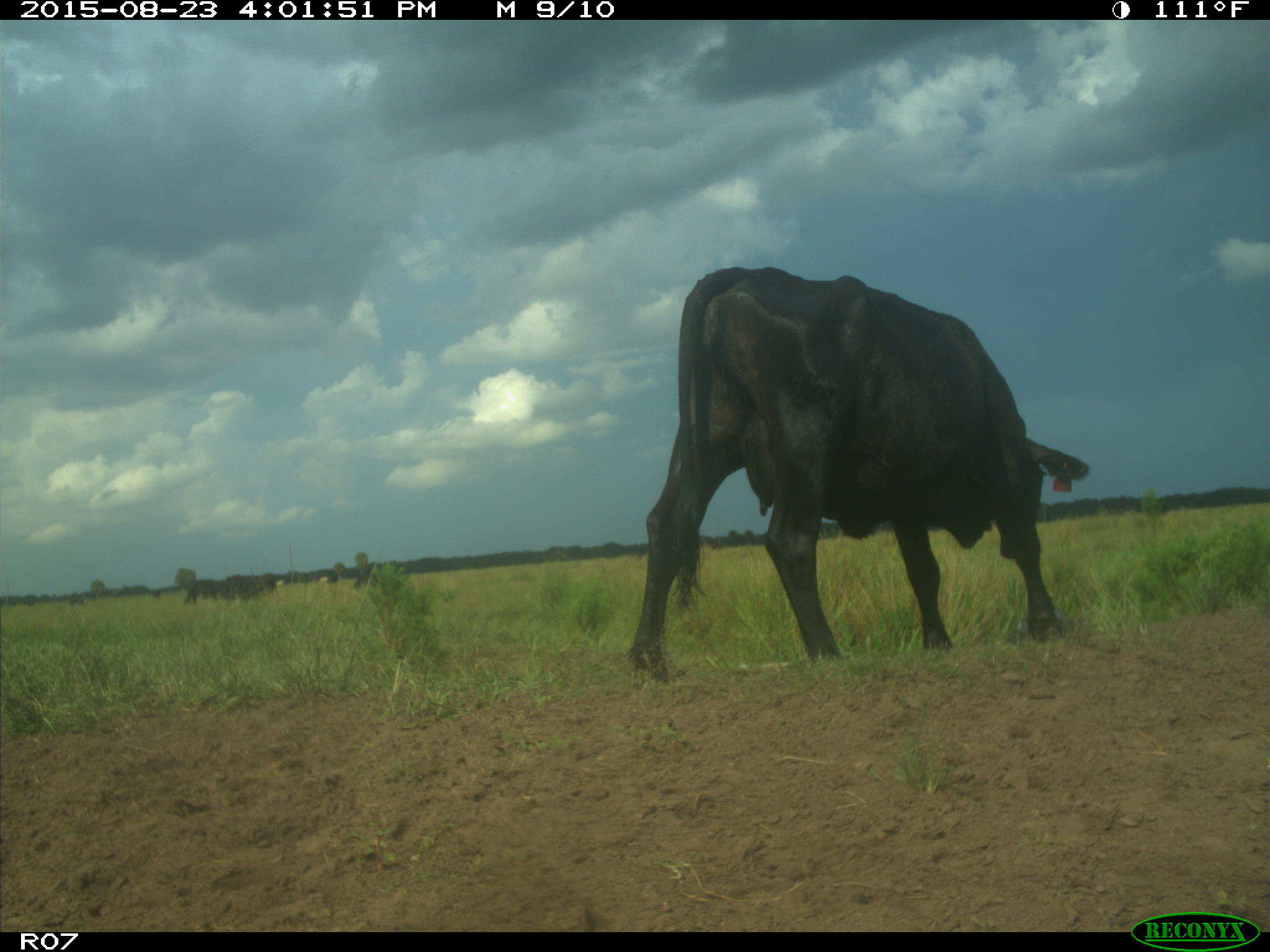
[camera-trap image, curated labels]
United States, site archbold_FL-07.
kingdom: Animalia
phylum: Chordata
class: Mammalia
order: Artiodactyla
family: Bovidae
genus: Bos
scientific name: Bos taurus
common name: domestic cow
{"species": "Bos taurus (domestic cow)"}